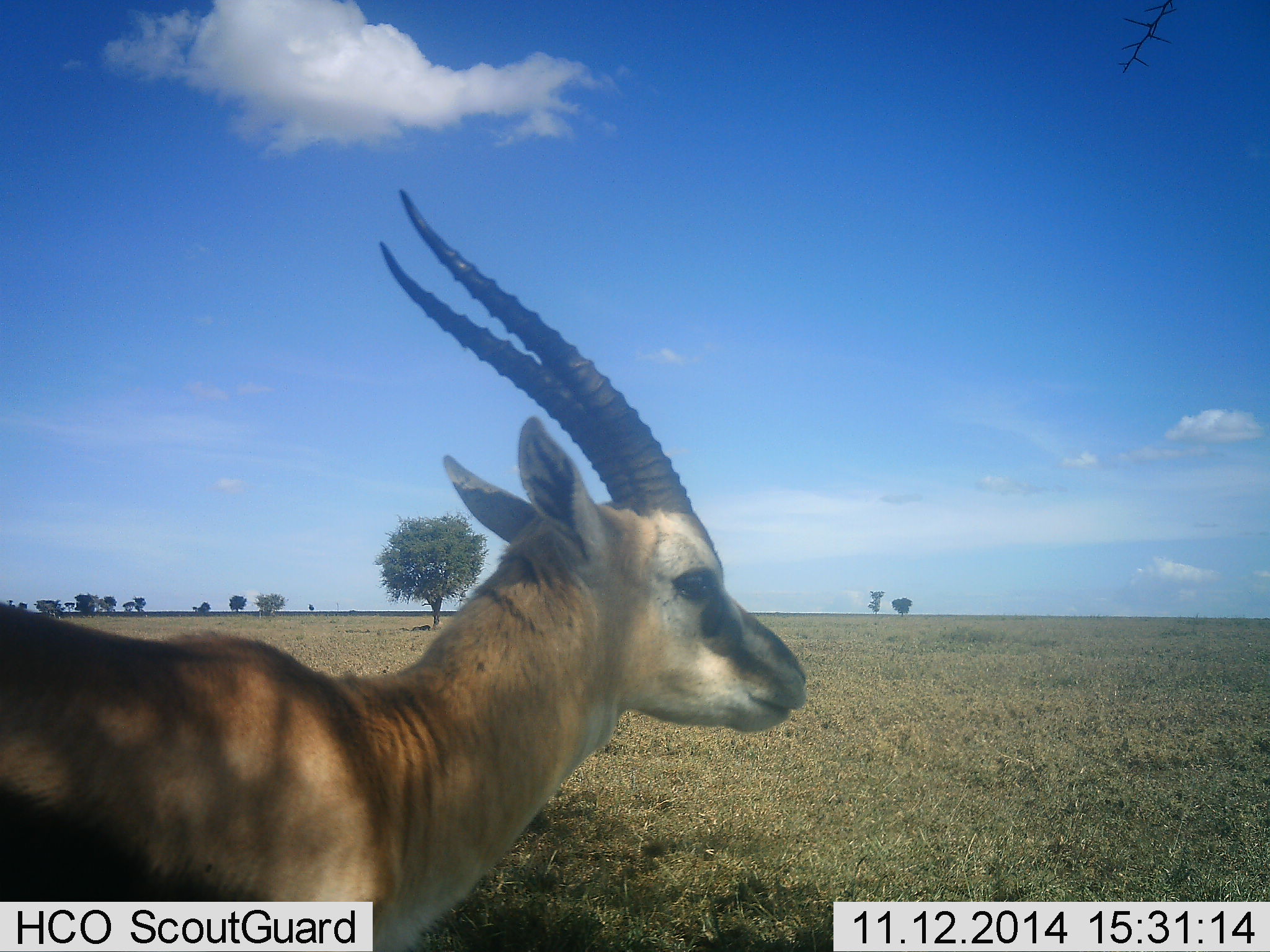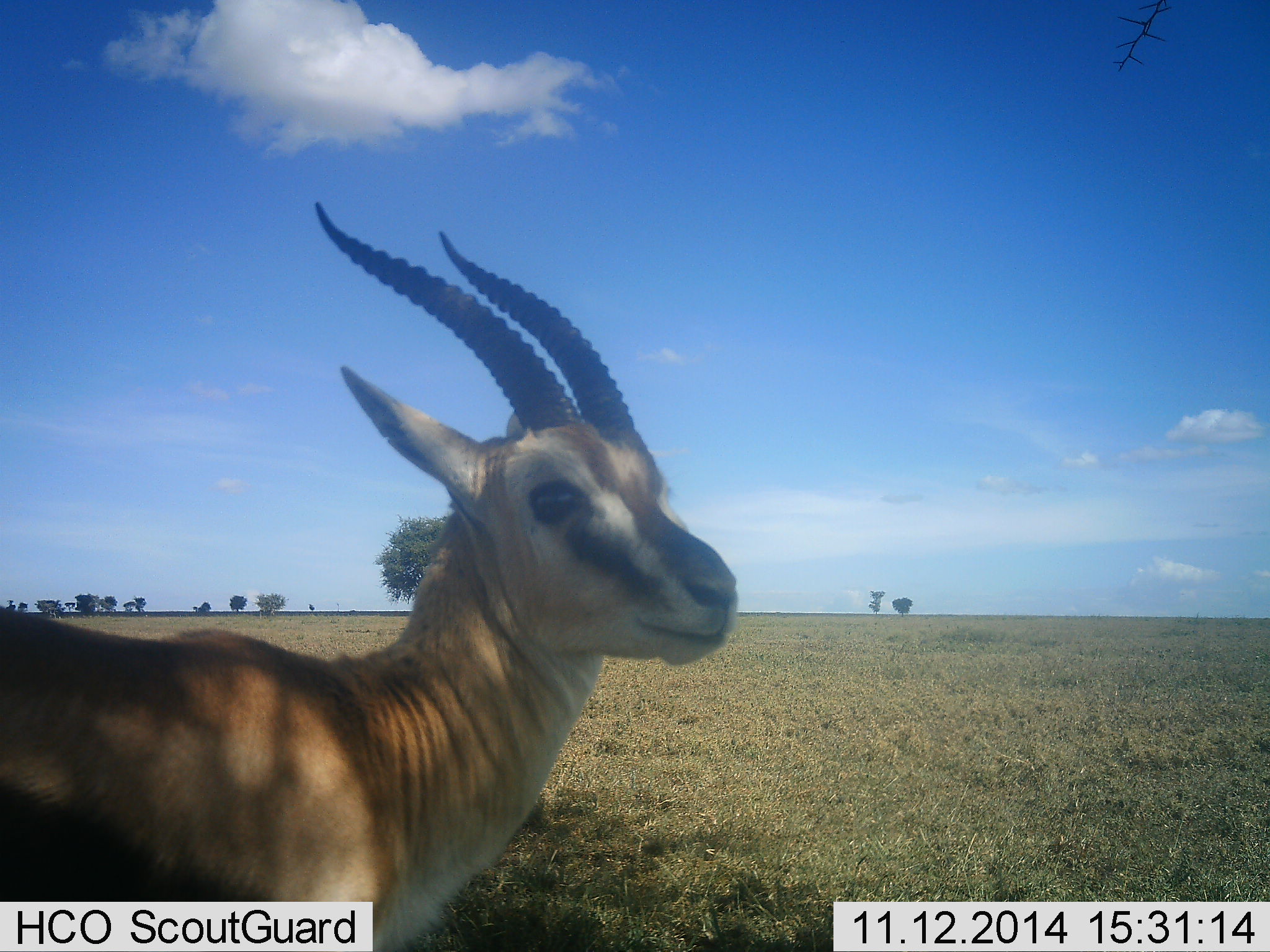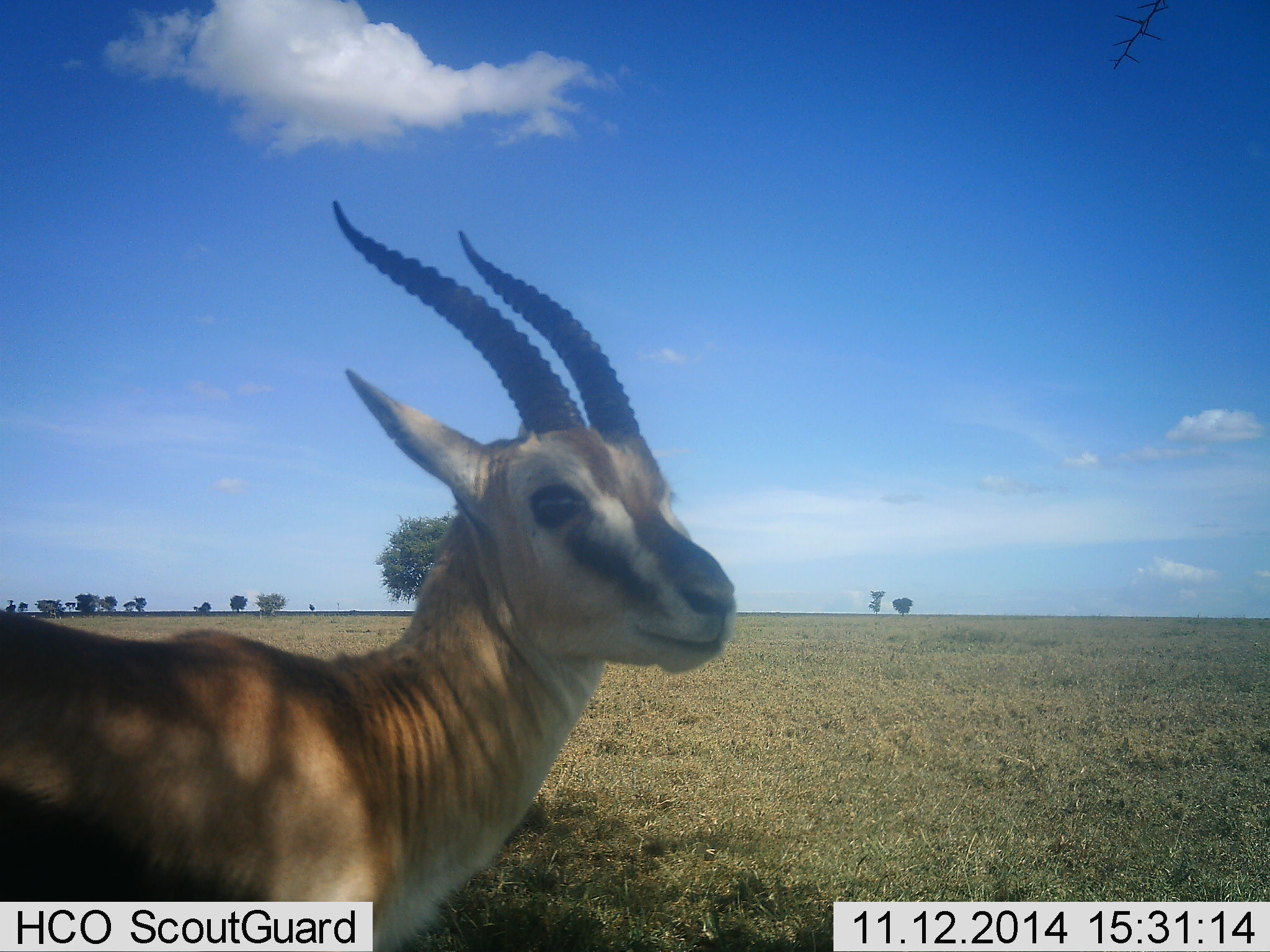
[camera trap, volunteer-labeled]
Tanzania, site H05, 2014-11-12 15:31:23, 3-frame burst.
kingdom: Animalia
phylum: Chordata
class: Mammalia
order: Artiodactyla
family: Bovidae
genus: Eudorcas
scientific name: Eudorcas thomsonii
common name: thomson's gazelle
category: gazellethomsons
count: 1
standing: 100%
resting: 0%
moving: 0%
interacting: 0%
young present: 0%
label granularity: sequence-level